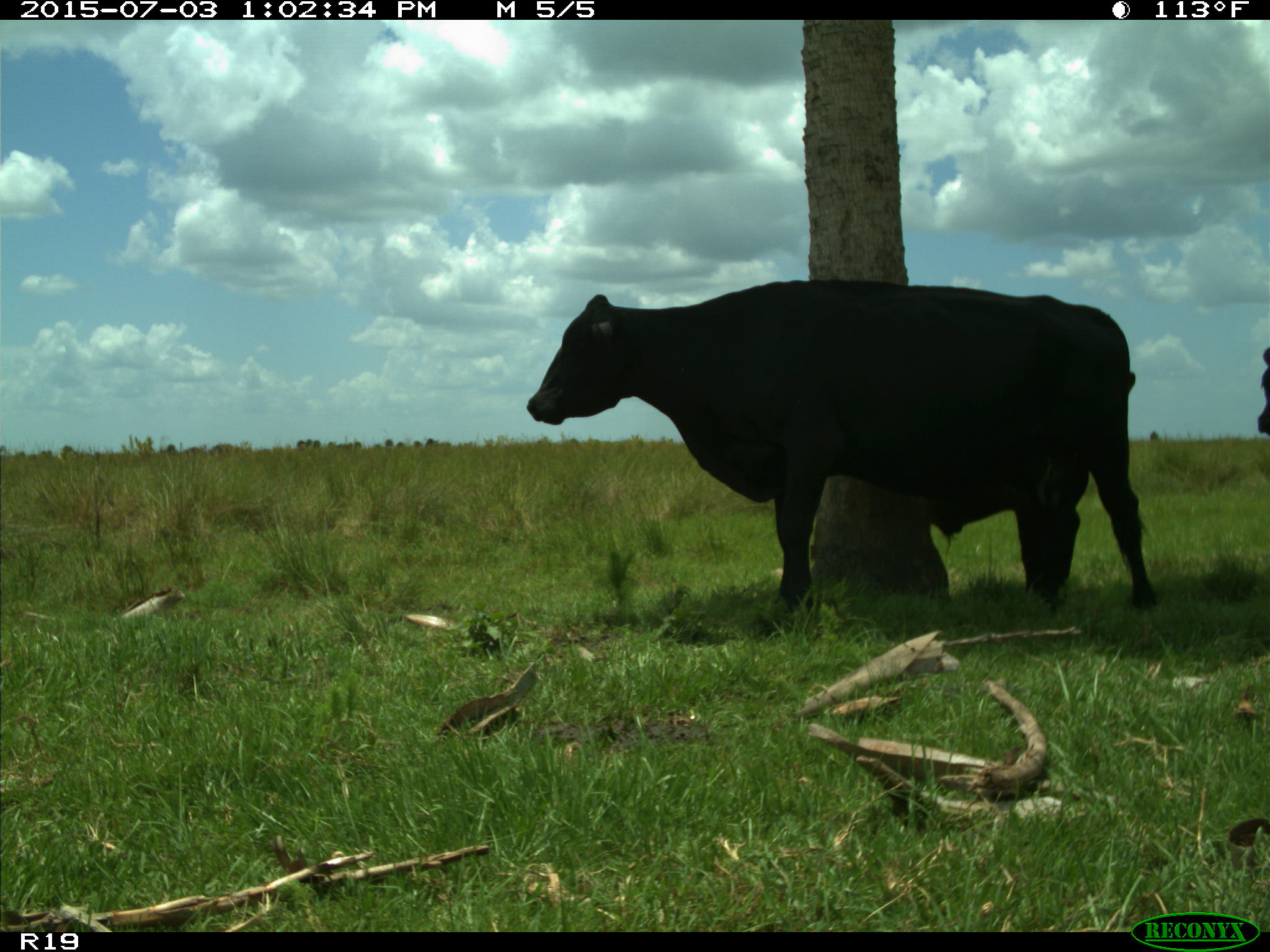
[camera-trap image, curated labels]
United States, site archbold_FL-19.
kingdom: Animalia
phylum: Chordata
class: Mammalia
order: Artiodactyla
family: Bovidae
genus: Bos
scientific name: Bos taurus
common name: domestic cow